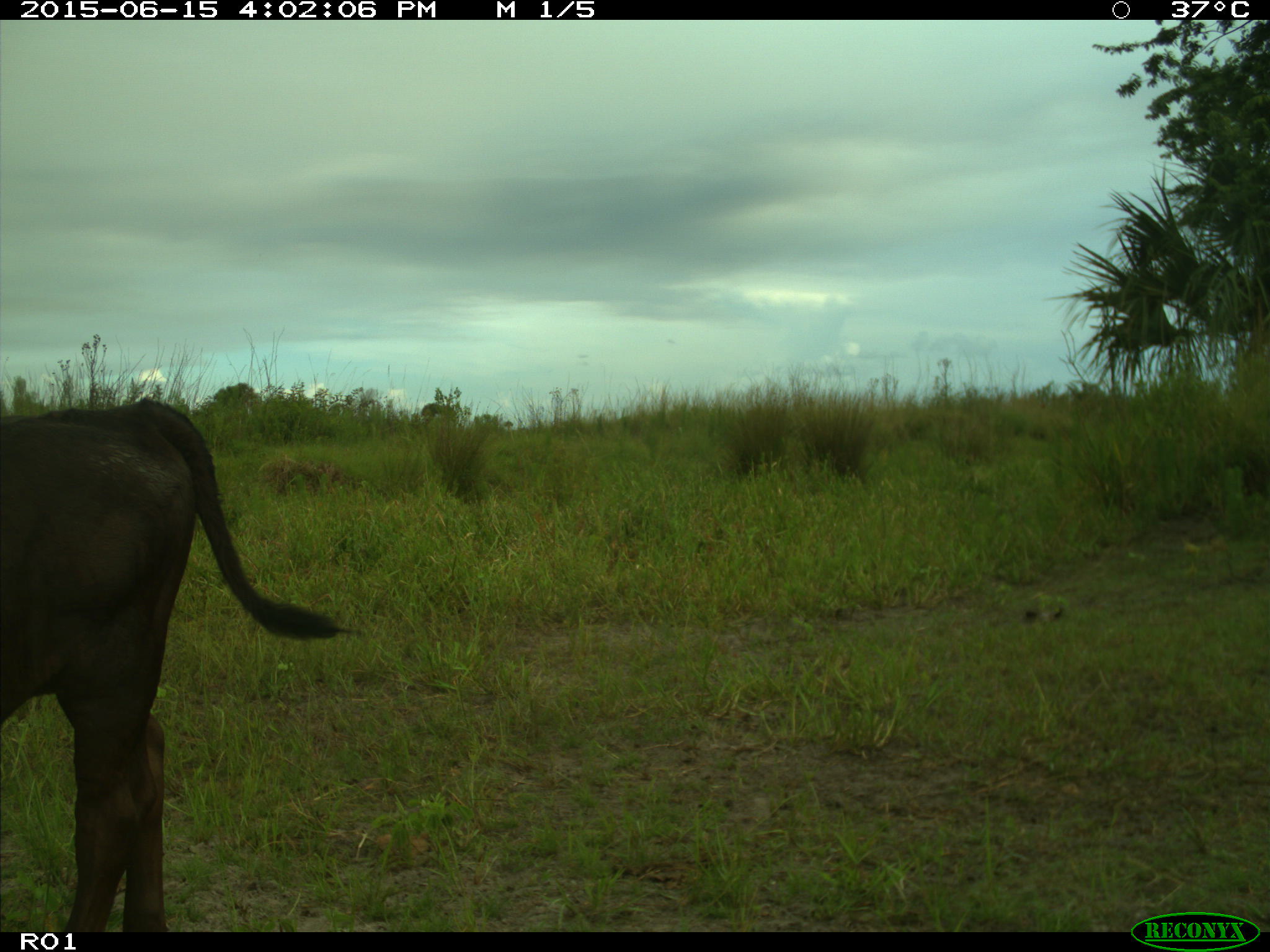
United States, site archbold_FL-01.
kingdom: Animalia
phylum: Chordata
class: Mammalia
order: Artiodactyla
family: Bovidae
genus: Bos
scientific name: Bos taurus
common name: domestic cow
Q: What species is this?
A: Bos taurus (domestic cow).